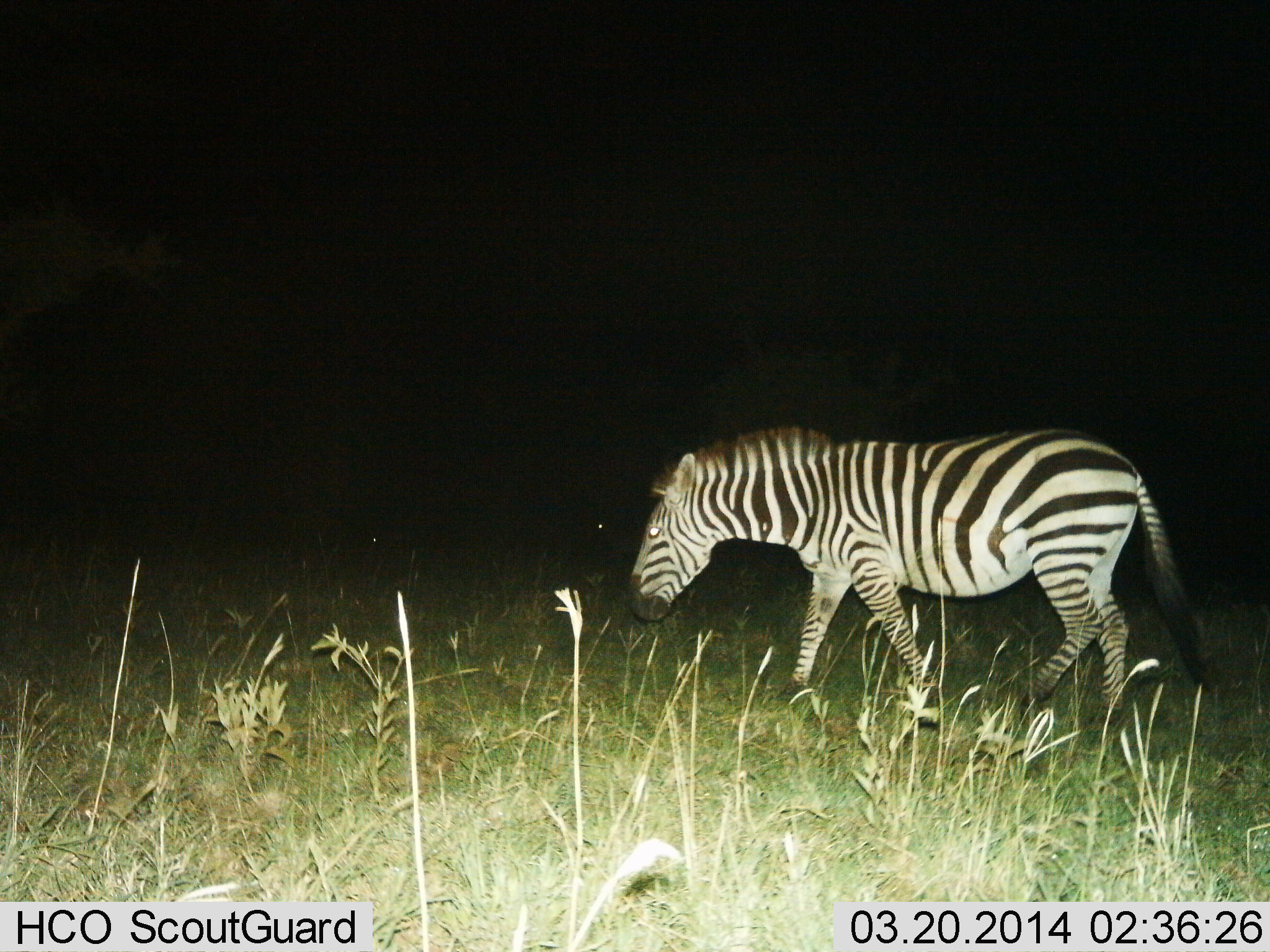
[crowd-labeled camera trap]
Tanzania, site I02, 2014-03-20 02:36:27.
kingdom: Animalia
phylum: Chordata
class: Mammalia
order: Perissodactyla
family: Equidae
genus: Equus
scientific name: Equus quagga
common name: plains zebra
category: zebra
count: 1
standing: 10%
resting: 0%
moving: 100%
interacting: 0%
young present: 0%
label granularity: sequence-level